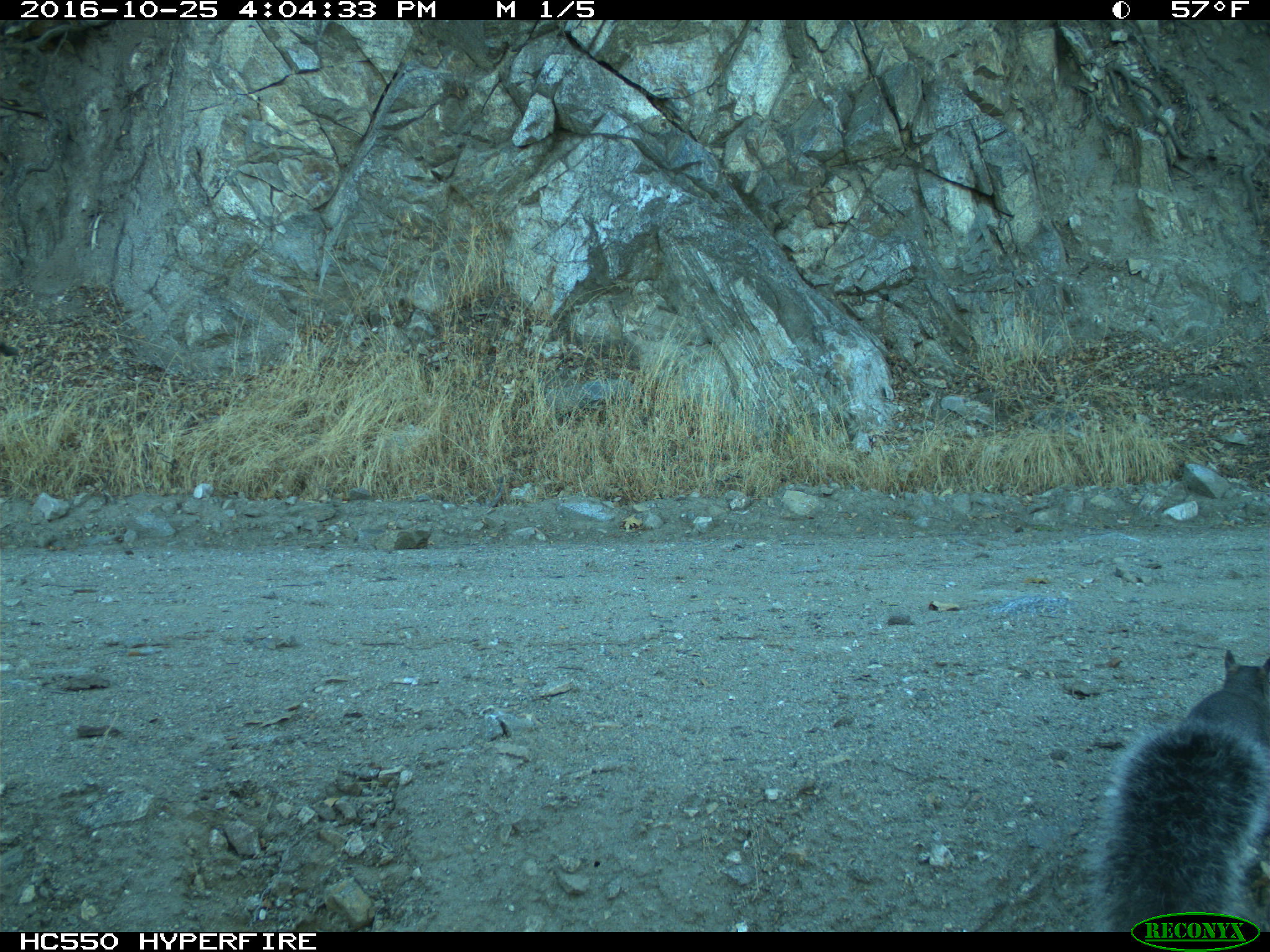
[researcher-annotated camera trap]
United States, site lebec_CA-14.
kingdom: Animalia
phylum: Chordata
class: Mammalia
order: Rodentia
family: Sciuridae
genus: Sciurus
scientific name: Sciurus carolinensis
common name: eastern gray squirrel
Sciurus carolinensis (eastern gray squirrel).